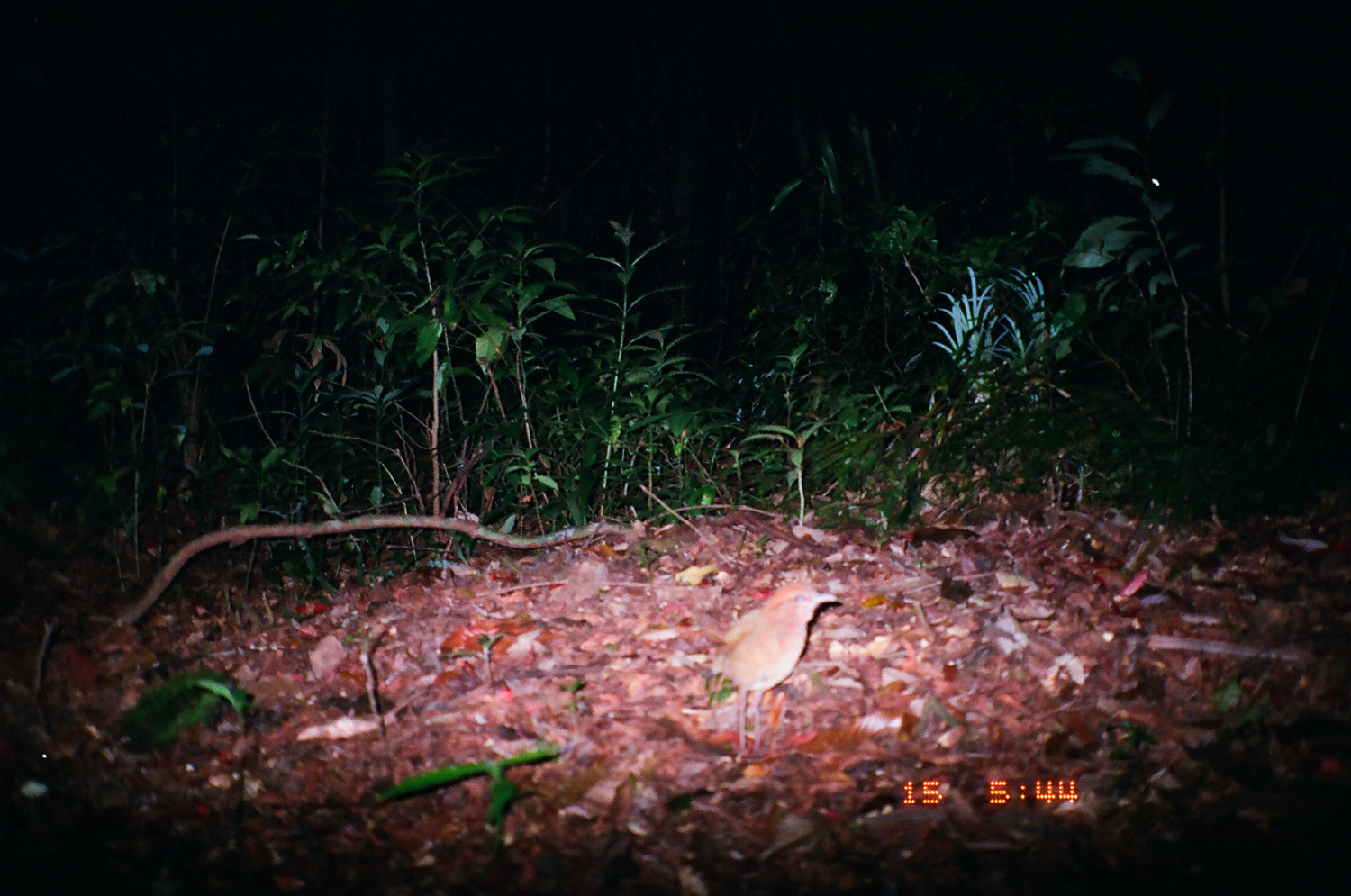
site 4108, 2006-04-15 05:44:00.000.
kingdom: Animalia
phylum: Chordata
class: Aves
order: Passeriformes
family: Pittidae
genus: Hydrornis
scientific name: Hydrornis oatesi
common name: rusty-naped pitta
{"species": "Hydrornis oatesi (rusty-naped pitta)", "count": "1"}